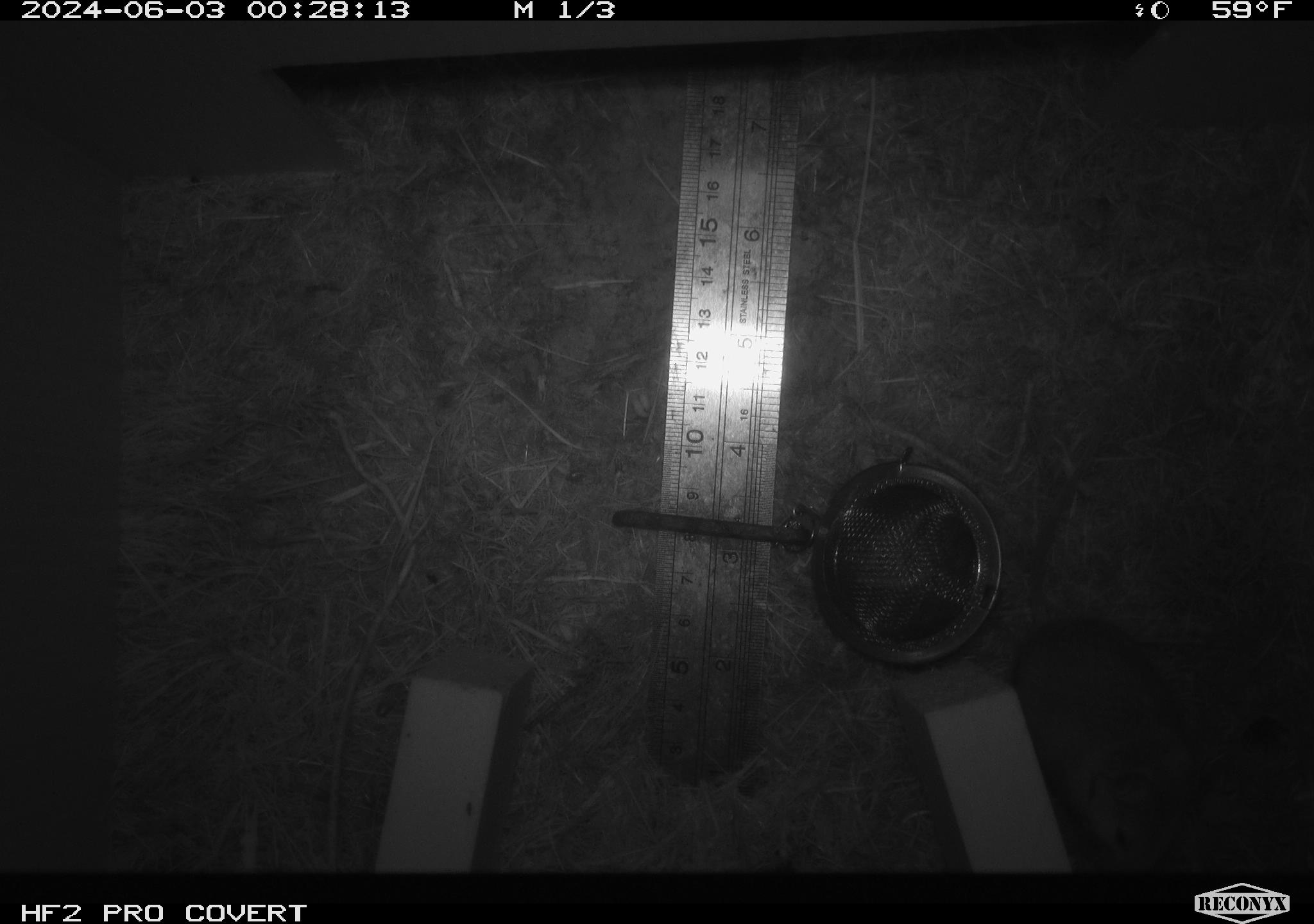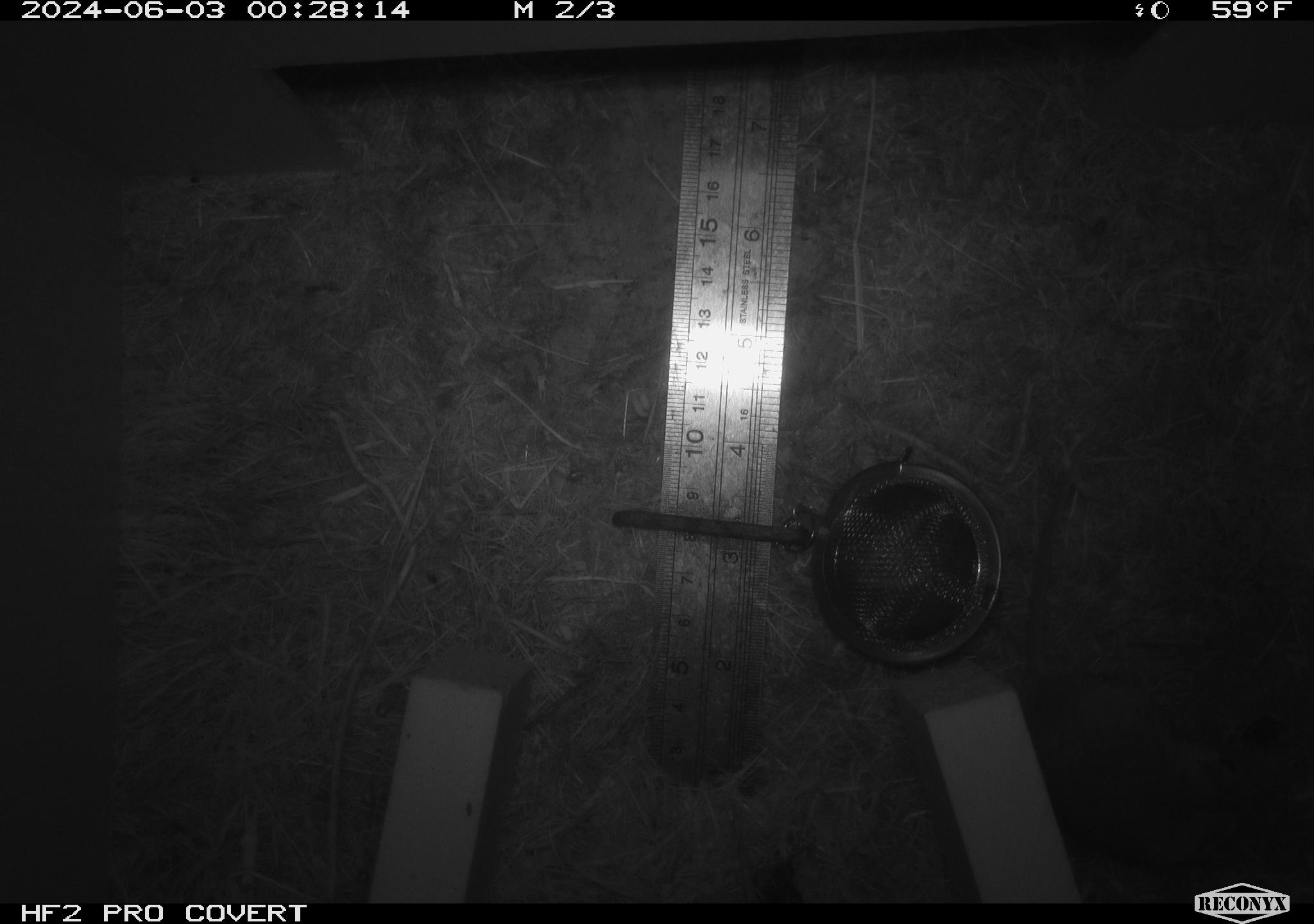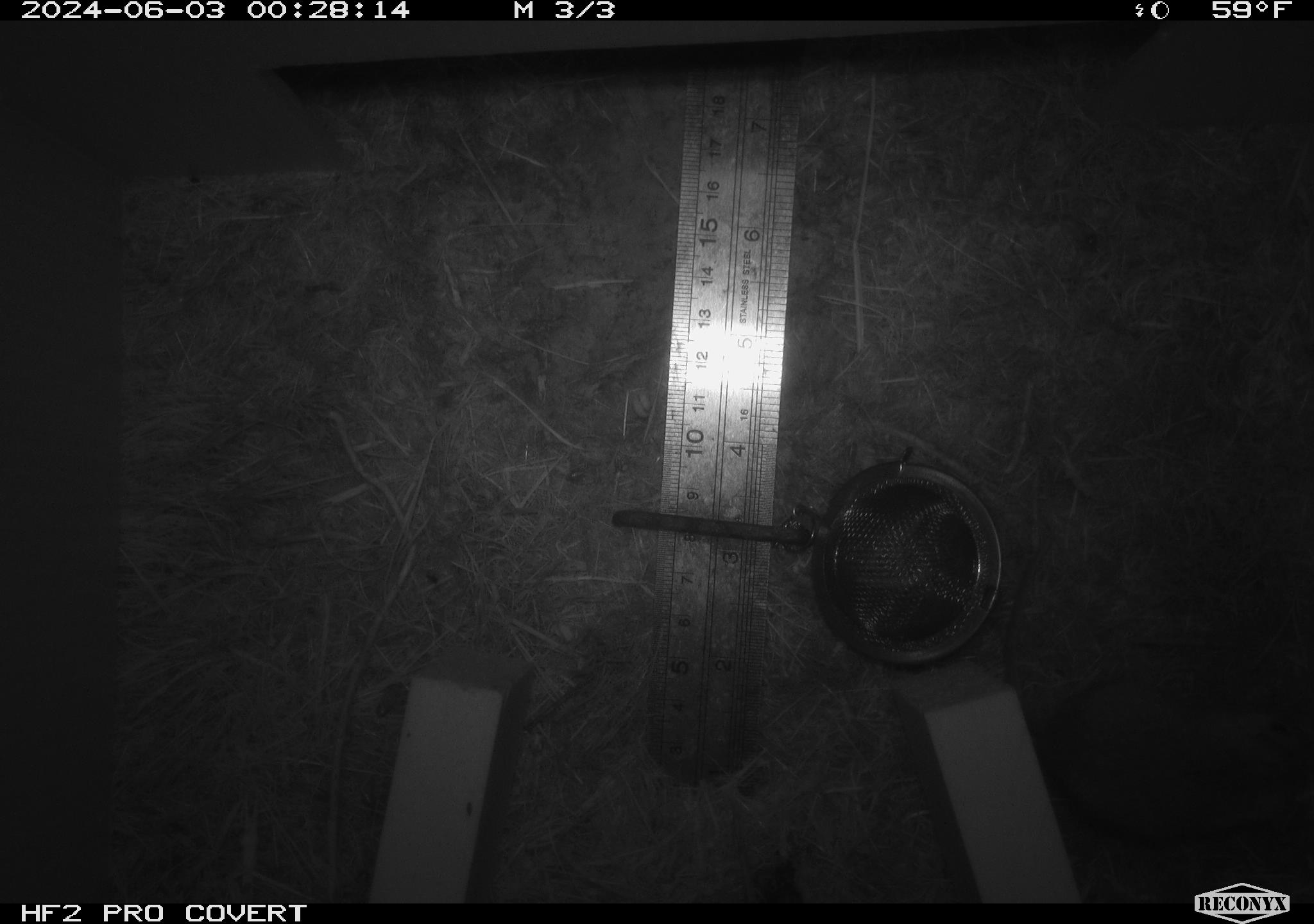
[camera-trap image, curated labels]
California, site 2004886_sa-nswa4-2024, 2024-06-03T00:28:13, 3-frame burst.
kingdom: Animalia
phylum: Chordata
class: Mammalia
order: Rodentia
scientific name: Rodentia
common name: rodent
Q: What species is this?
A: Rodent (Rodentia).